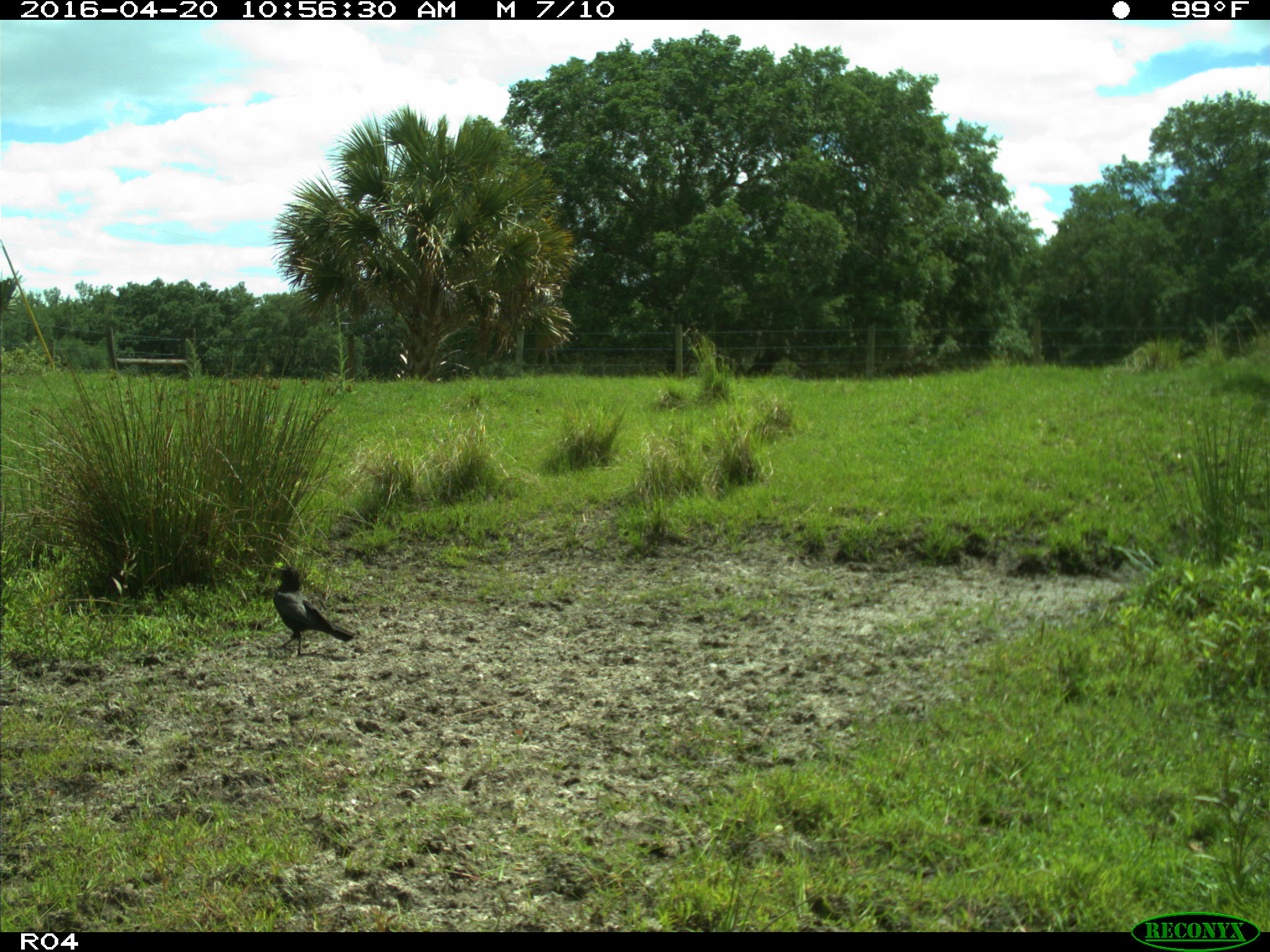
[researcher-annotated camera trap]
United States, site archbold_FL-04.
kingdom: Animalia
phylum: Chordata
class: Aves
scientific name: Aves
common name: birds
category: unidentified bird